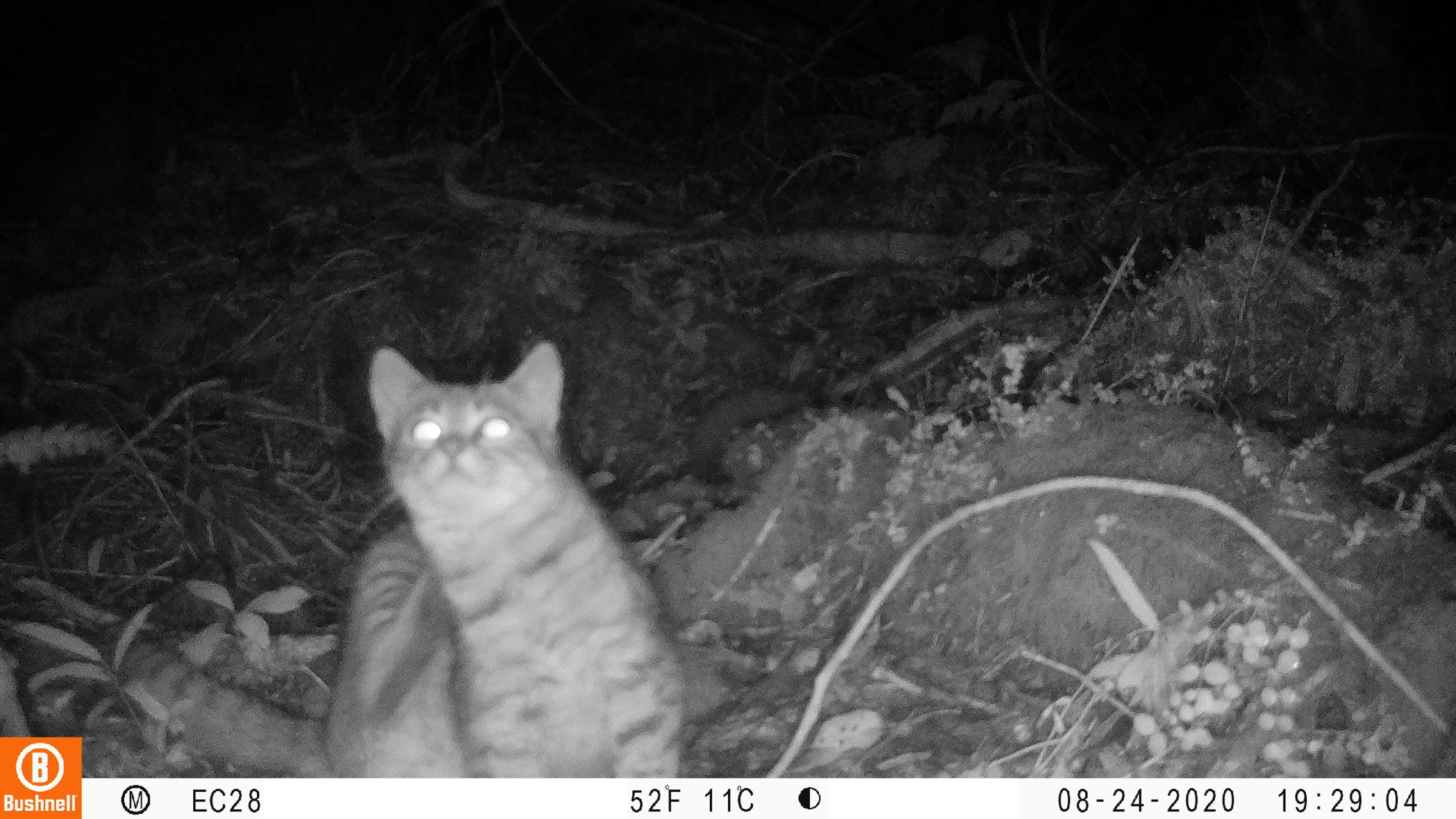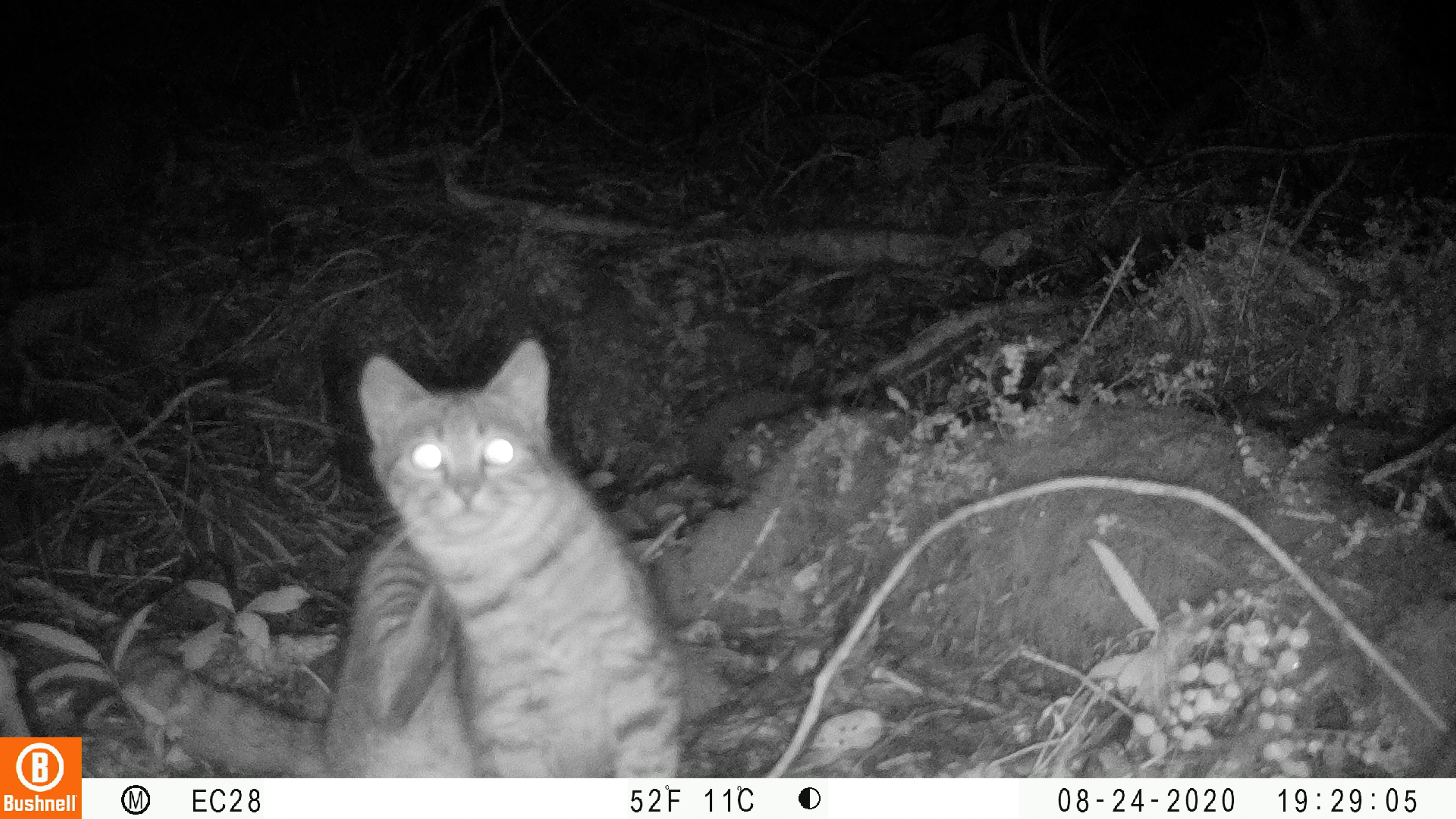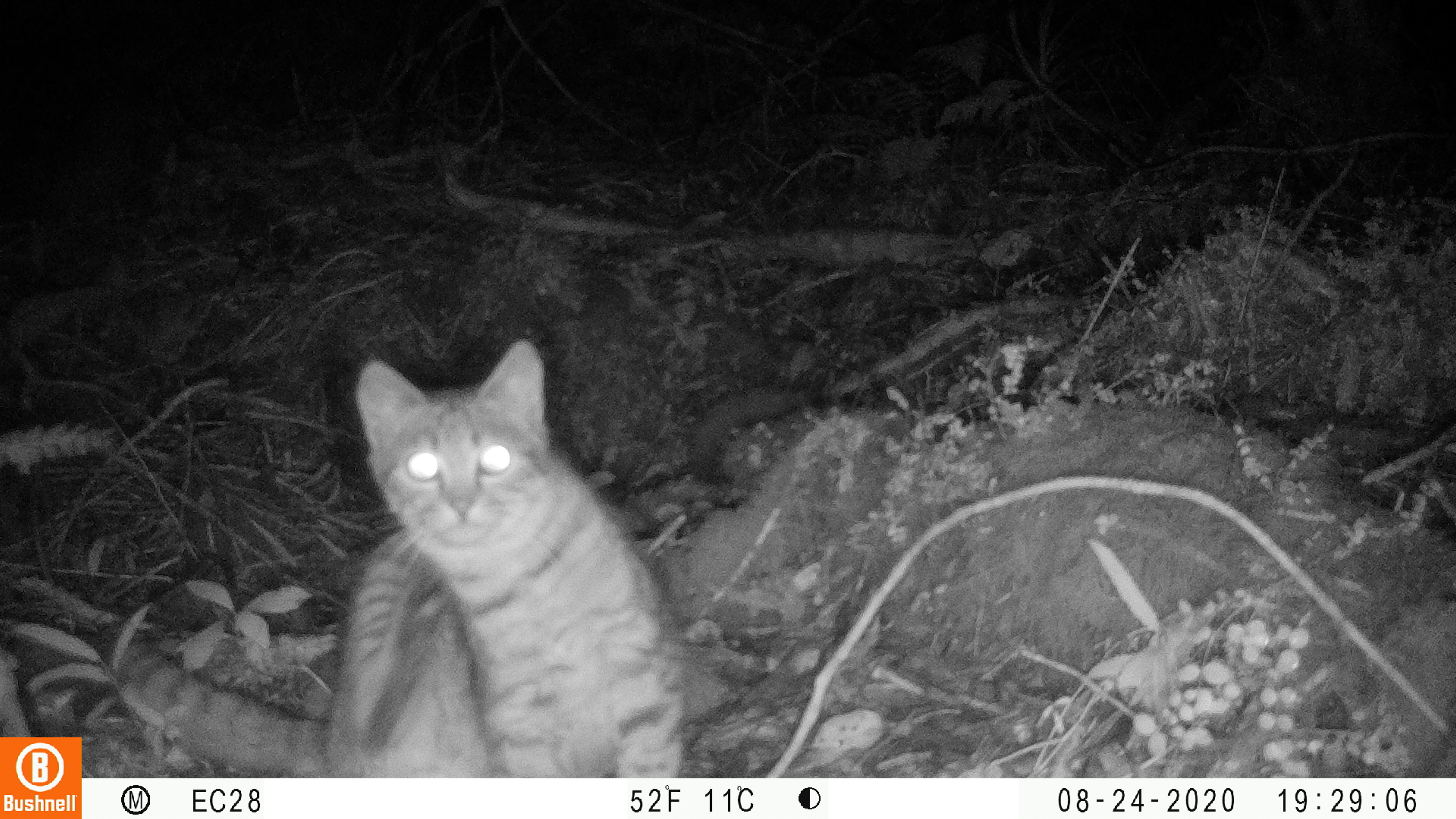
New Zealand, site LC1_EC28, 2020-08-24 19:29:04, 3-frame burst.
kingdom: Animalia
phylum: Chordata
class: Mammalia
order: Carnivora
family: Felidae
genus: Felis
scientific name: Felis catus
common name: domestic cat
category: cat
Cat (domestic cat) (Felis catus).